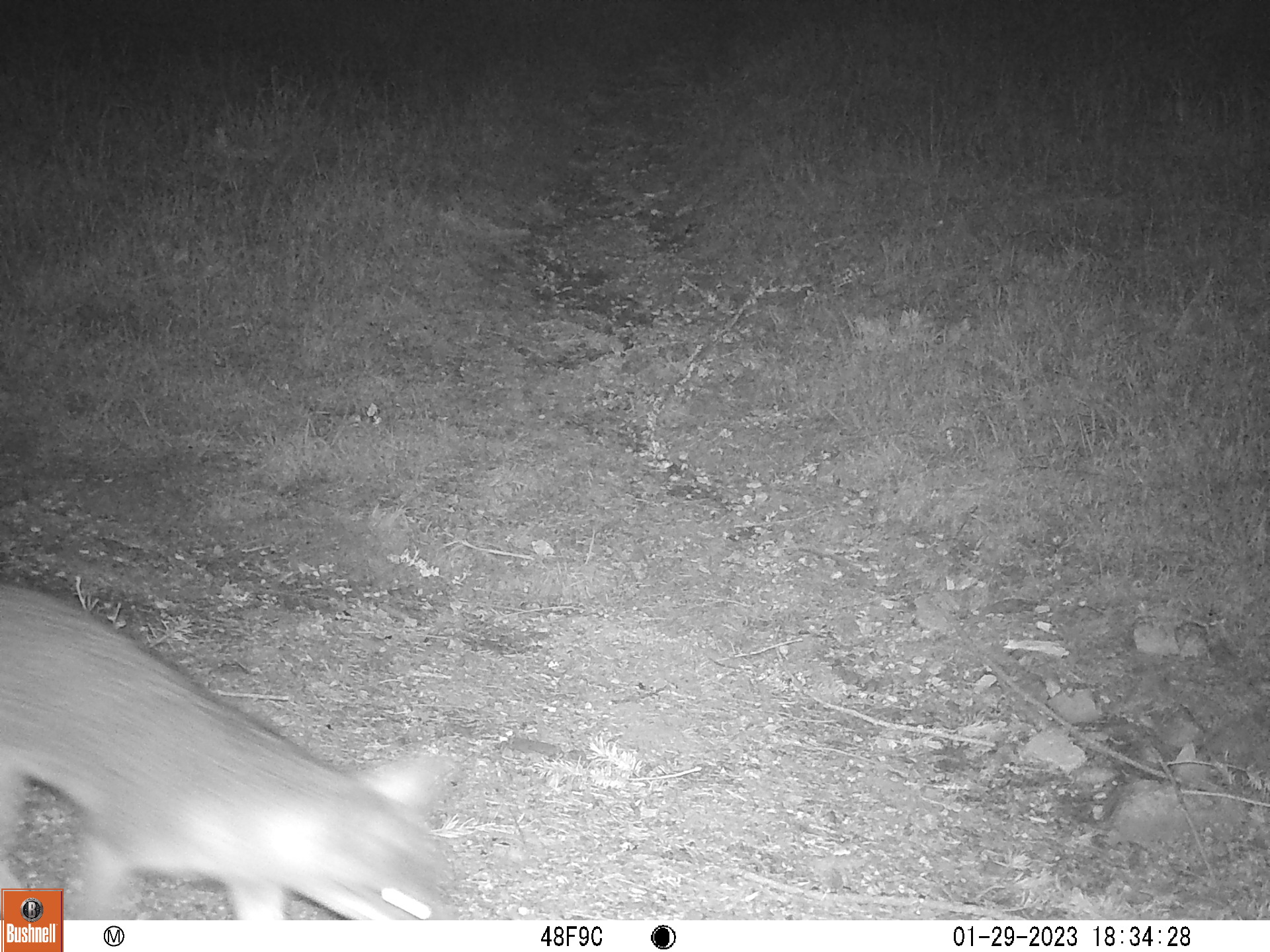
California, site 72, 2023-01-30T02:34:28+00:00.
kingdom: Animalia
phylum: Chordata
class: Mammalia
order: Carnivora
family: Canidae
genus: Urocyon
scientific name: Urocyon cinereoargenteus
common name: gray fox